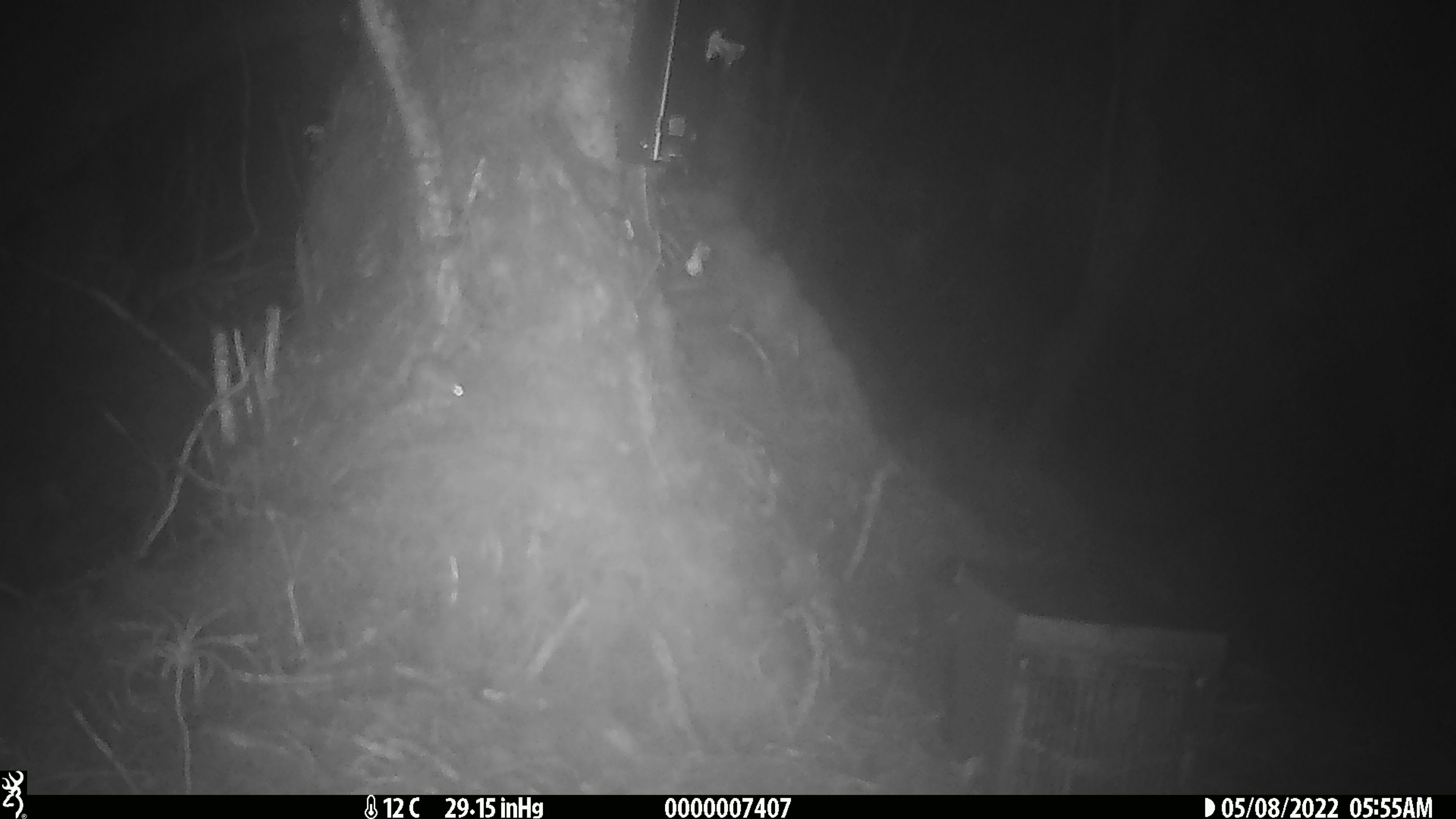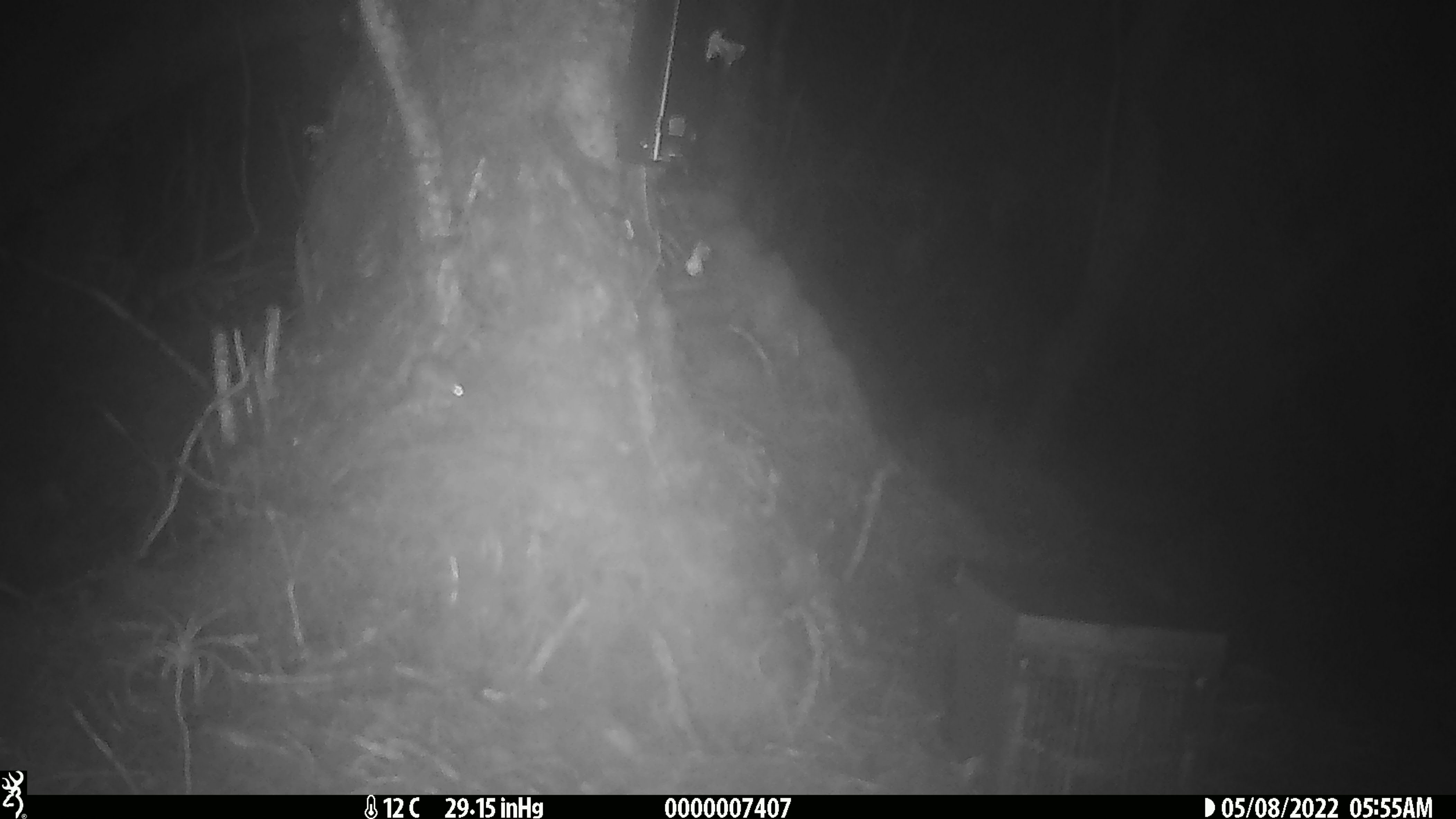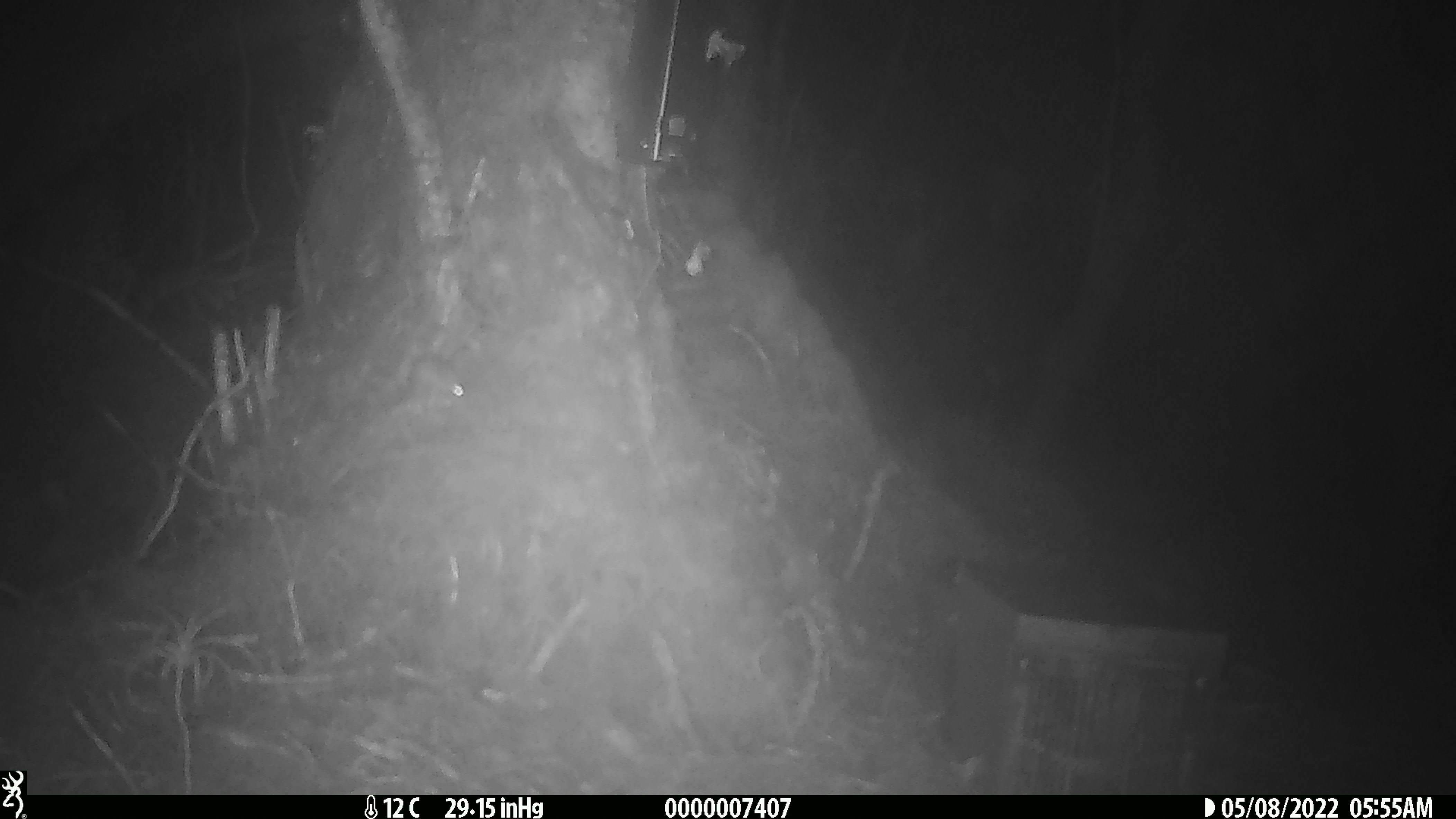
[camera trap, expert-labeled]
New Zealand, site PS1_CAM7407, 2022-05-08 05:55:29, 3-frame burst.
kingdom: Animalia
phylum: Chordata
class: Mammalia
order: Rodentia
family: Muridae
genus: Mus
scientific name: Mus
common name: mouse